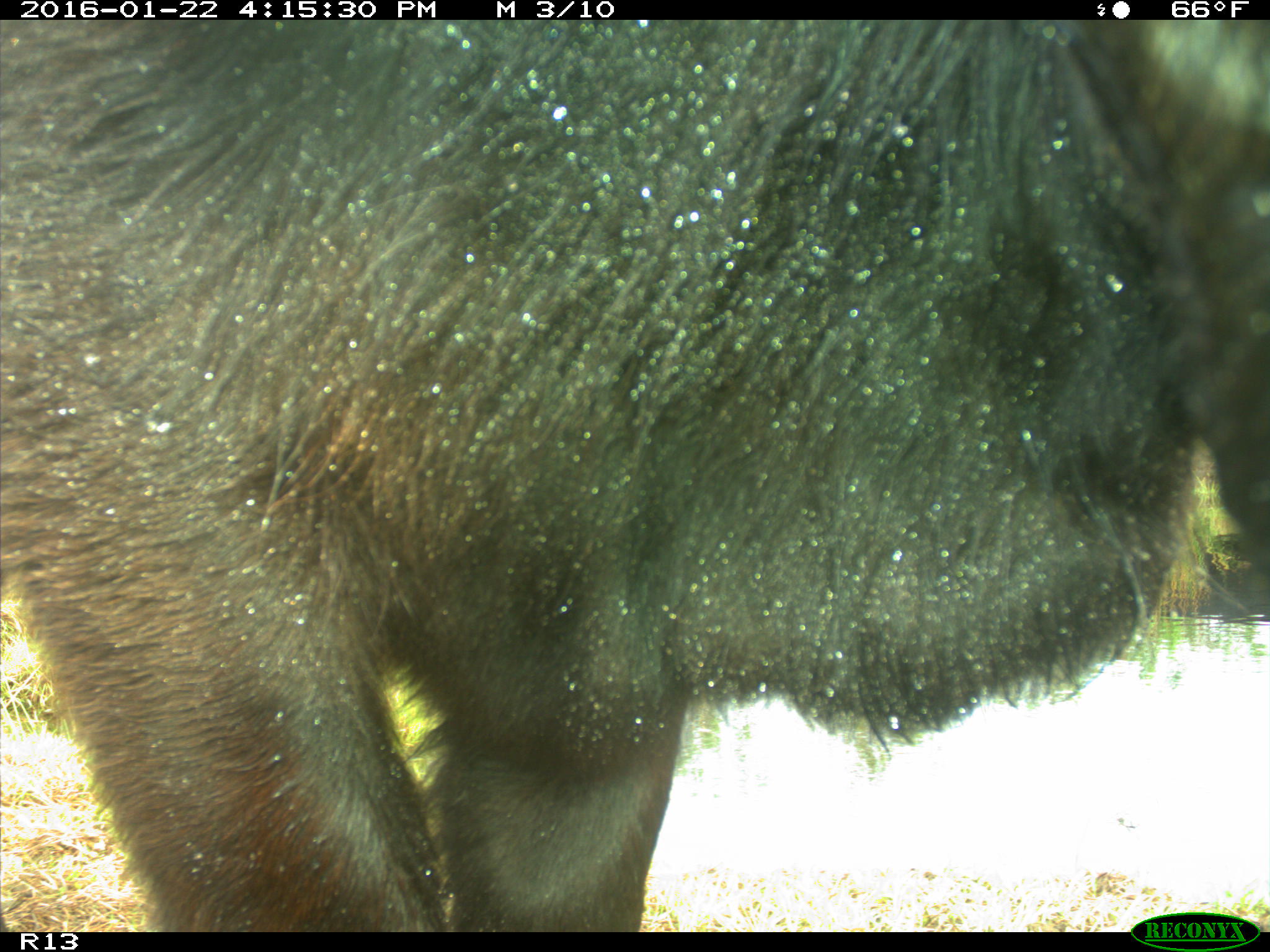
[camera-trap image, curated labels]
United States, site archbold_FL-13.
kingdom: Animalia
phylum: Chordata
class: Mammalia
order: Artiodactyla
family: Bovidae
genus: Bos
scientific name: Bos taurus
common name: domestic cow